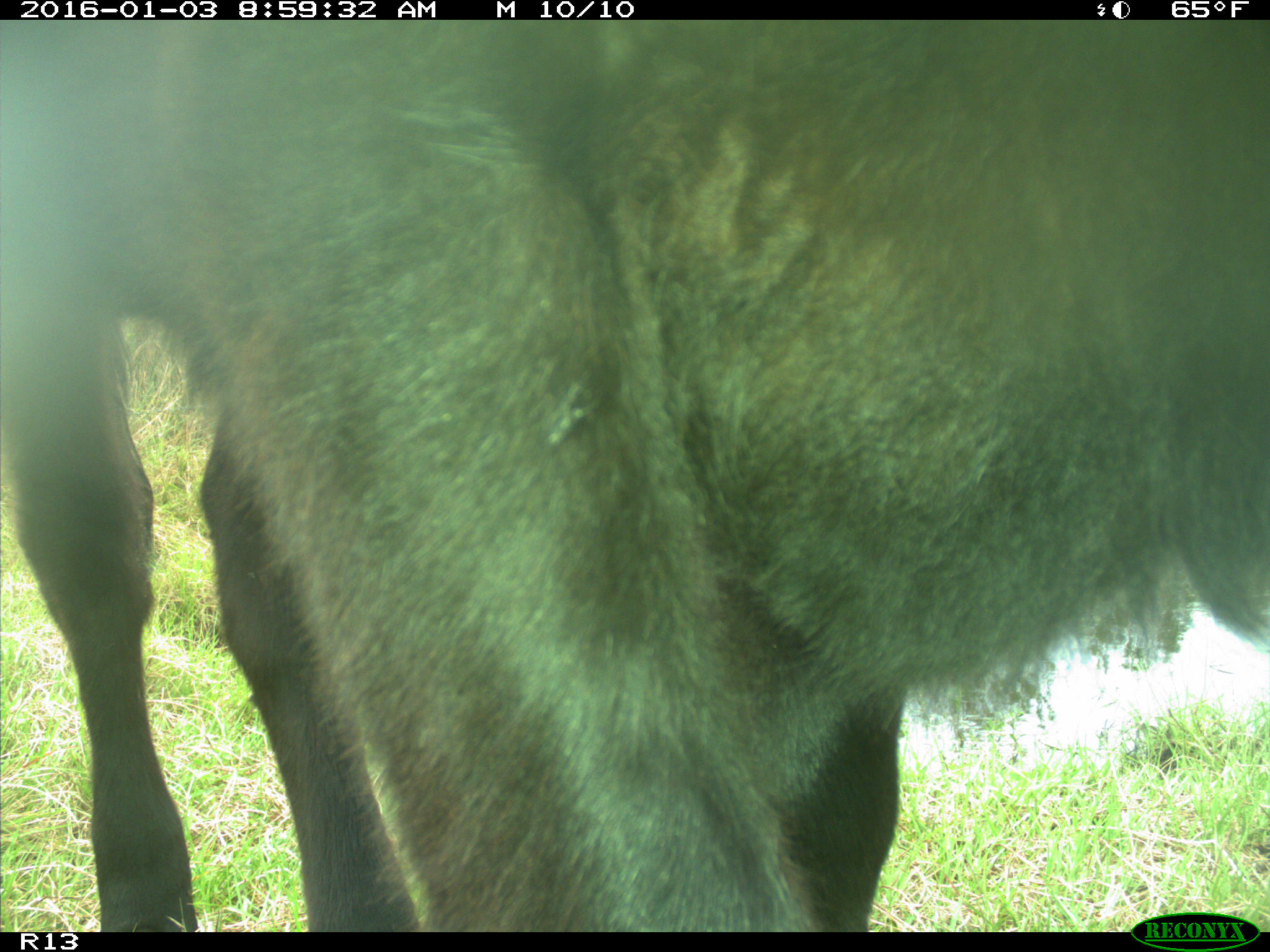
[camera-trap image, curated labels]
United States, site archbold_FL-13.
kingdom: Animalia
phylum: Chordata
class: Mammalia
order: Artiodactyla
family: Bovidae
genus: Bos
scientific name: Bos taurus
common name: domestic cow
Bos taurus (domestic cow).